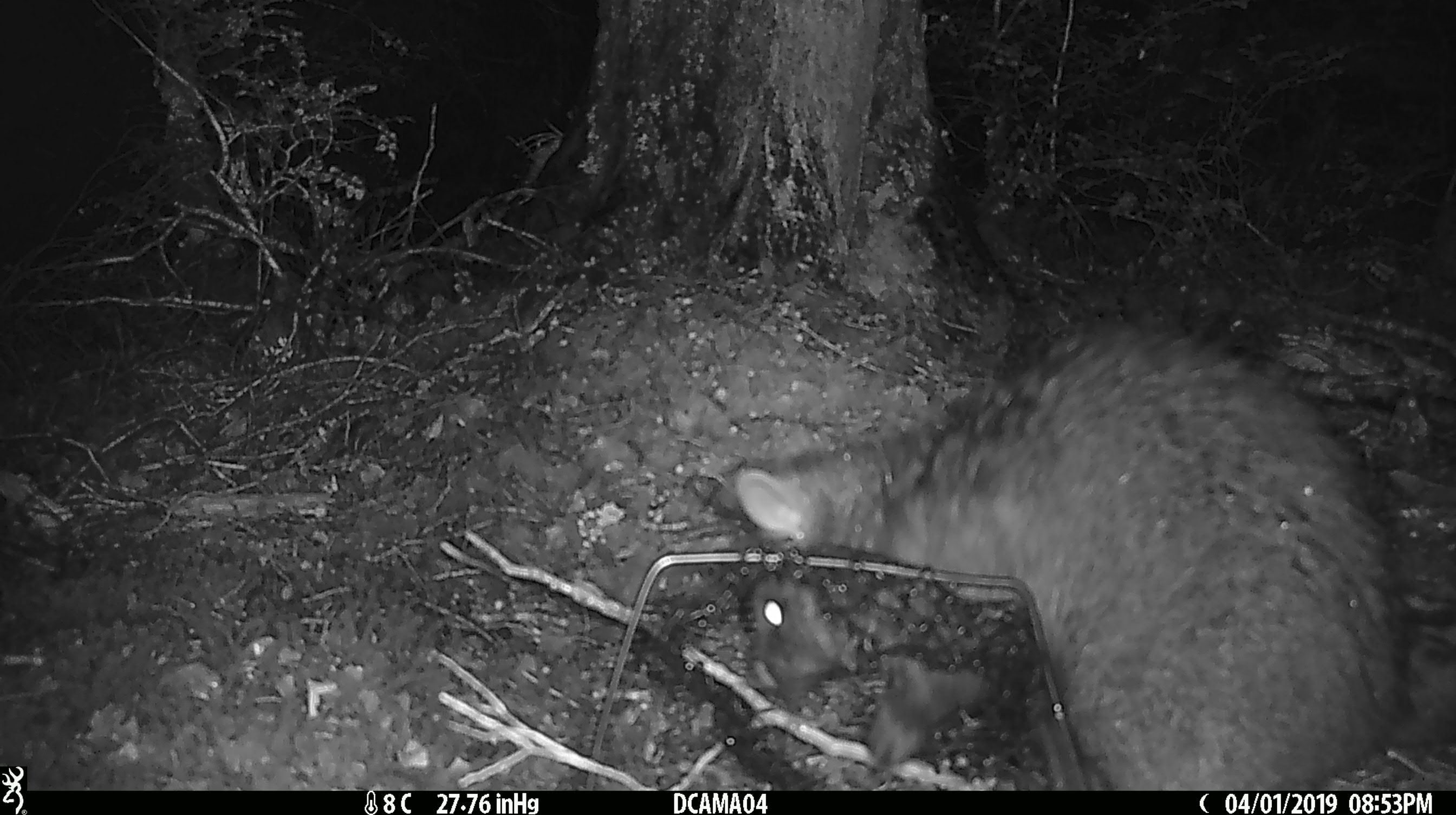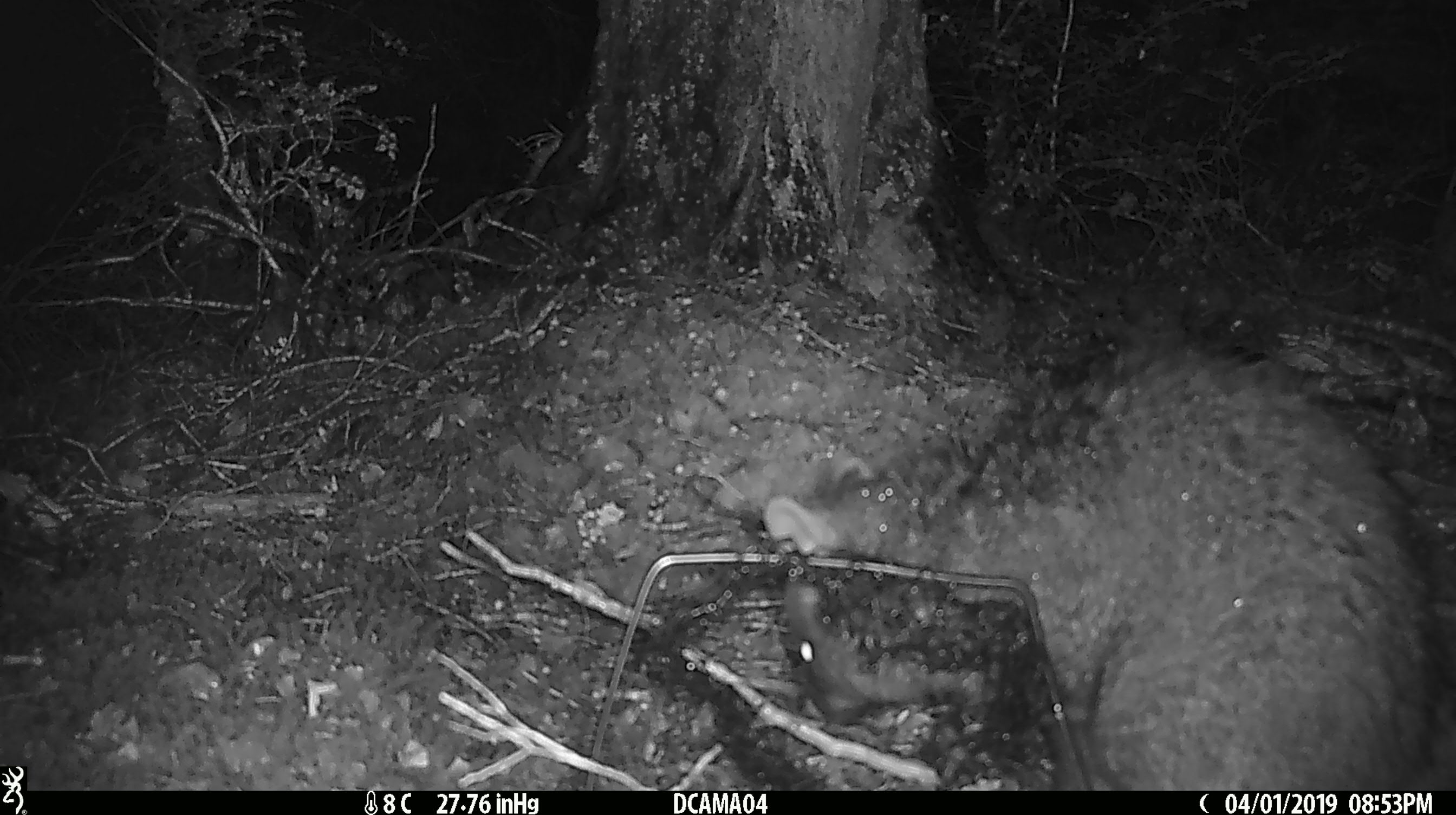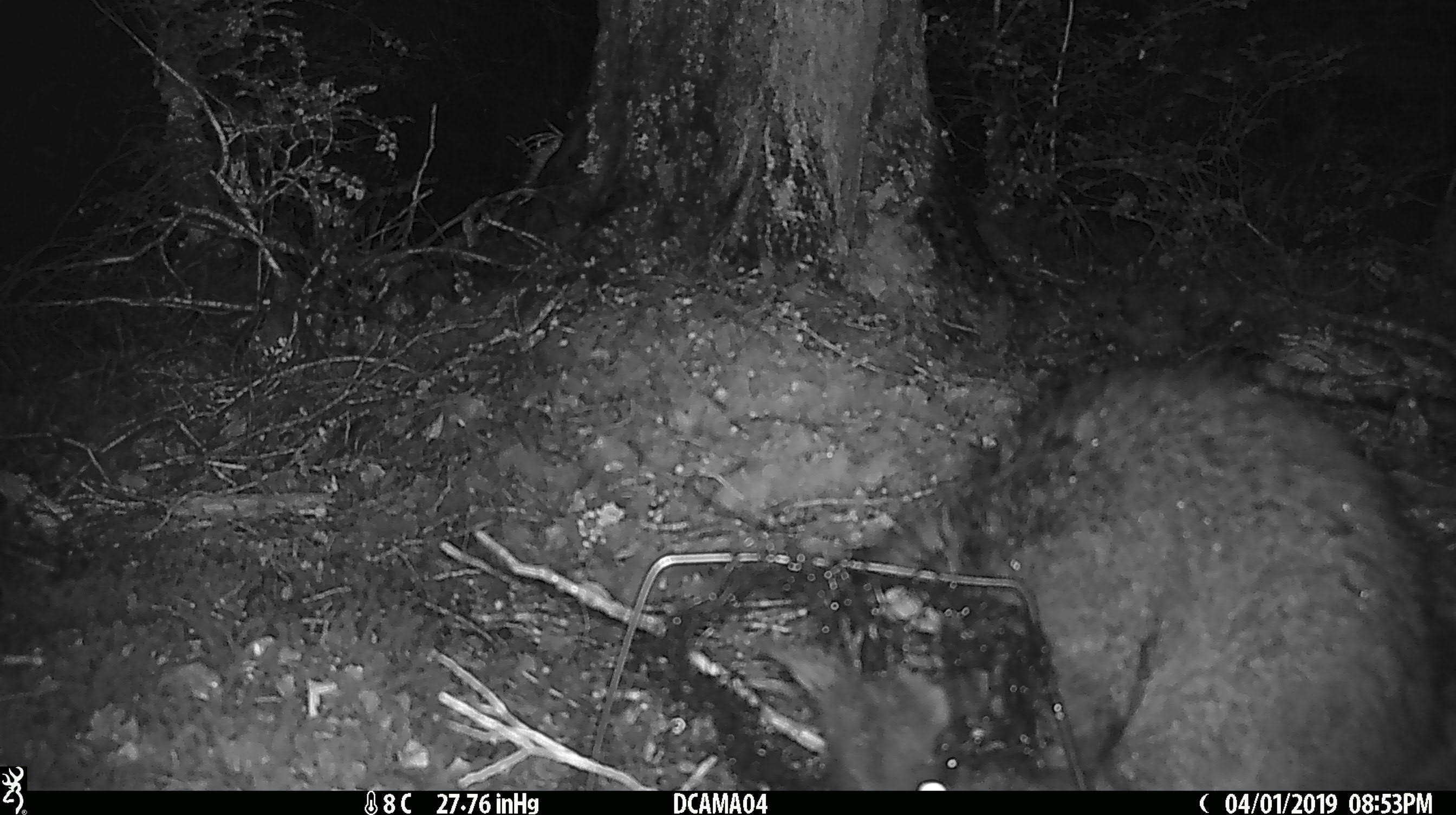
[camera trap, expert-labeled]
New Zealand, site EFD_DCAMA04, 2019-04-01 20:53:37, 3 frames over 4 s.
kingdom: Animalia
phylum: Chordata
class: Mammalia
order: Diprotodontia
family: Phalangeridae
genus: Trichosurus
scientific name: Trichosurus vulpecula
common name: common brushtail possum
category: possum